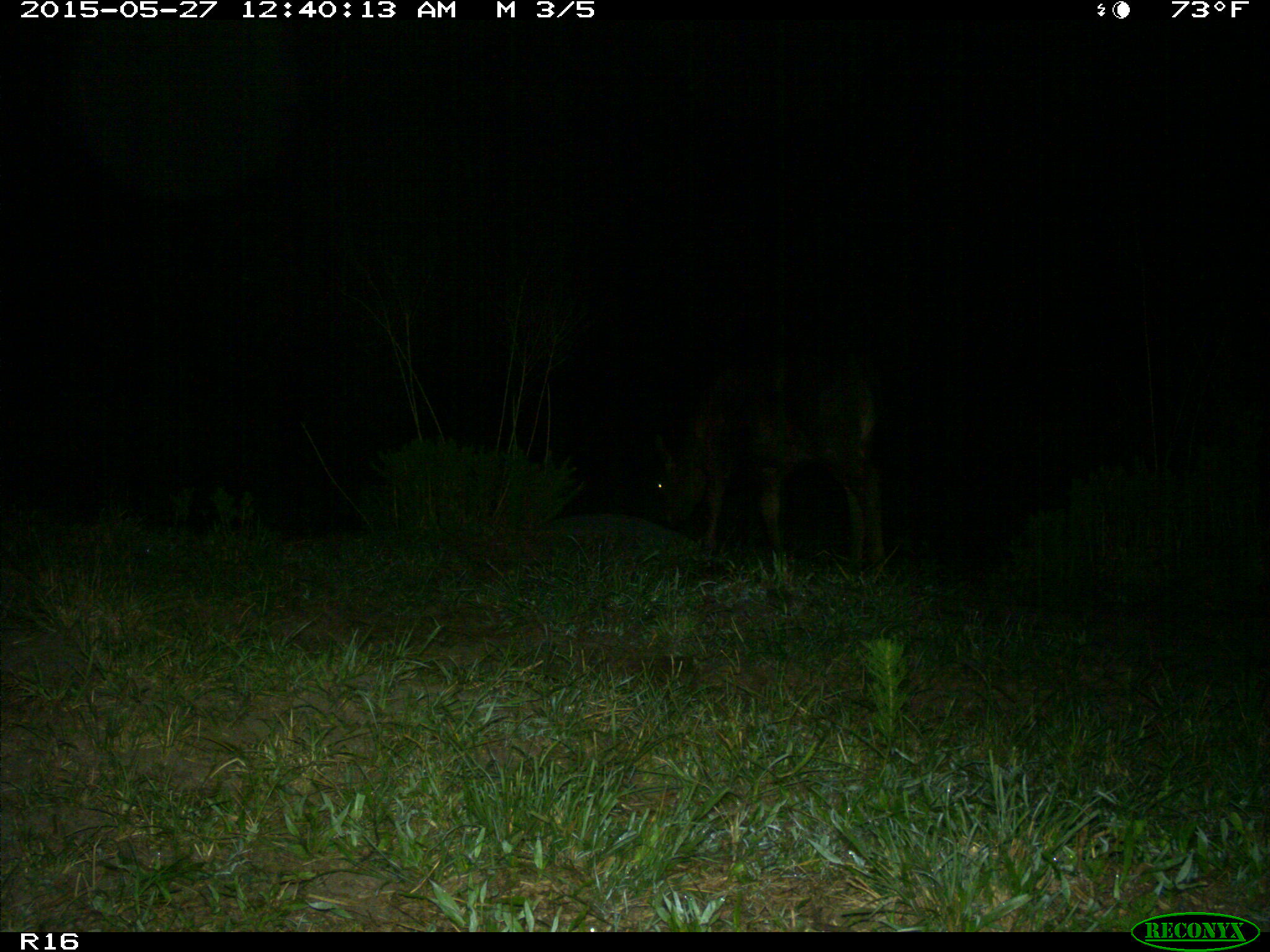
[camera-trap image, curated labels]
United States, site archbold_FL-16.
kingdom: Animalia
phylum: Chordata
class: Mammalia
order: Artiodactyla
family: Bovidae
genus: Bos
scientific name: Bos taurus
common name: domestic cow